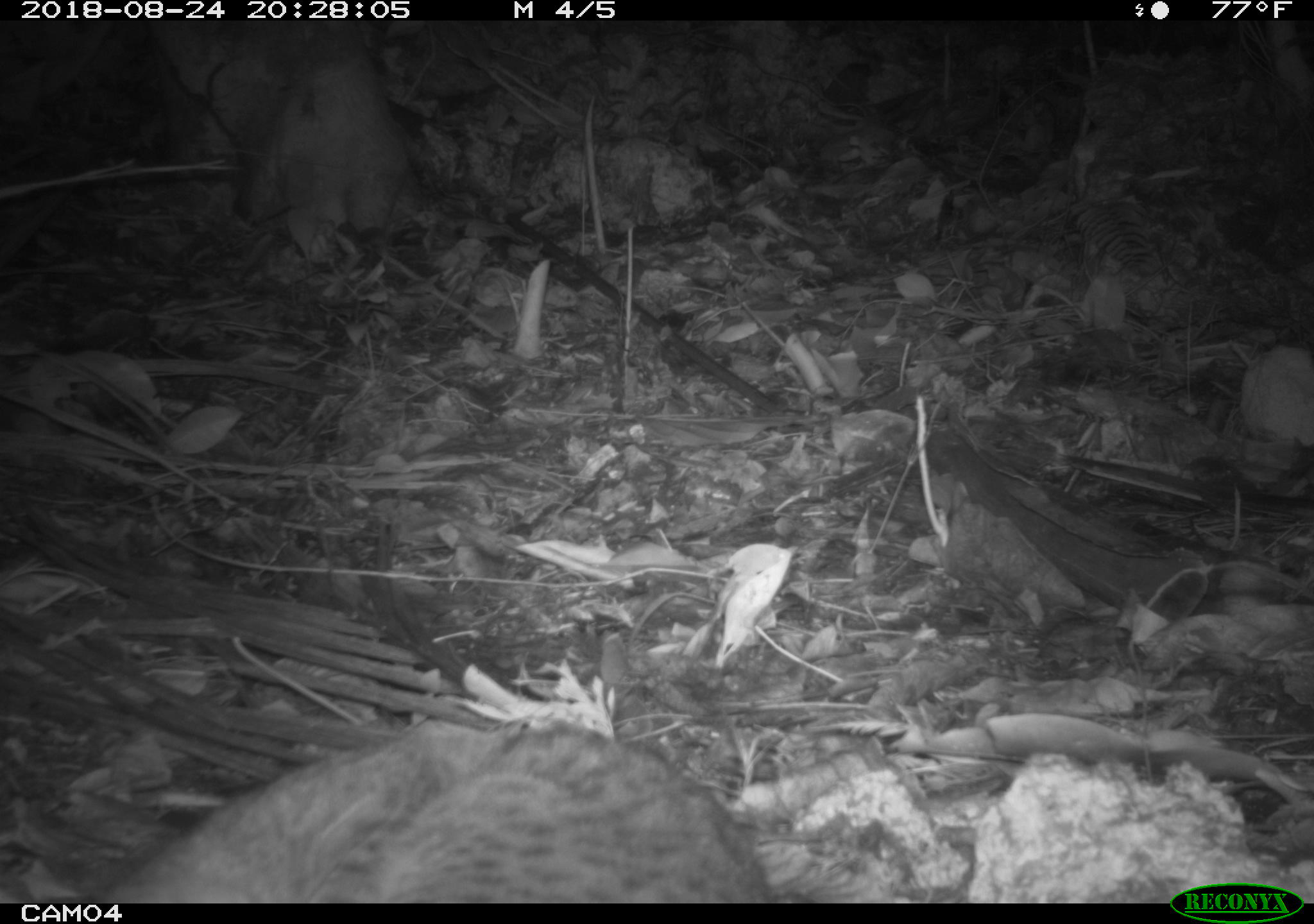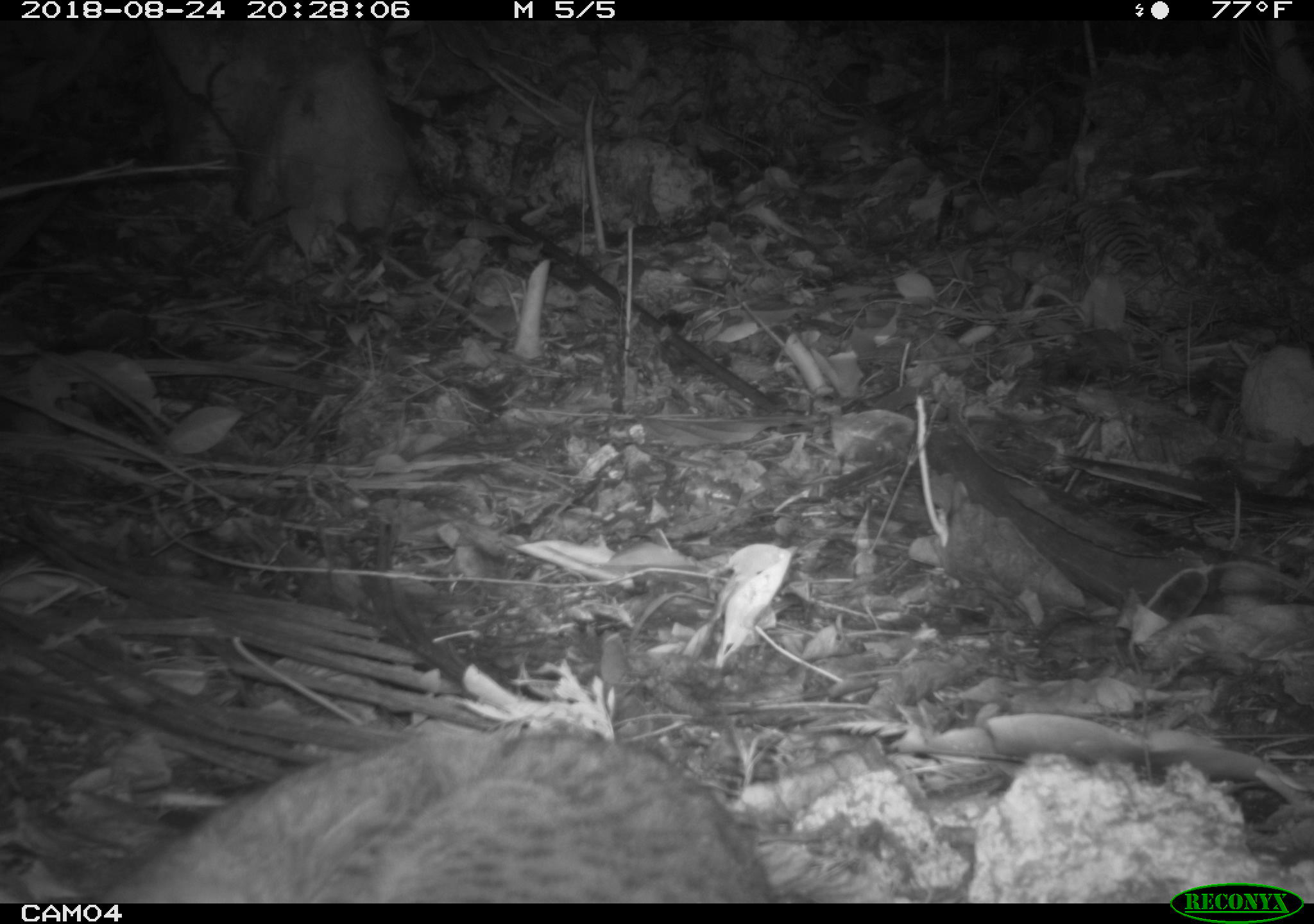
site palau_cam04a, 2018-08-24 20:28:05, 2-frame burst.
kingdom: Animalia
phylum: Chordata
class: Mammalia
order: Carnivora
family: Felidae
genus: Felis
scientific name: Felis catus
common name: cat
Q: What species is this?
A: Cat (Felis catus).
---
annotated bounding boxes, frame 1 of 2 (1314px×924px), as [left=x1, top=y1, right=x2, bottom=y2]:
cat: [left=88, top=718, right=789, bottom=900]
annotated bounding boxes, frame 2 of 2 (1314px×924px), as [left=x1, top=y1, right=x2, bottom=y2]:
cat: [left=78, top=723, right=785, bottom=900]